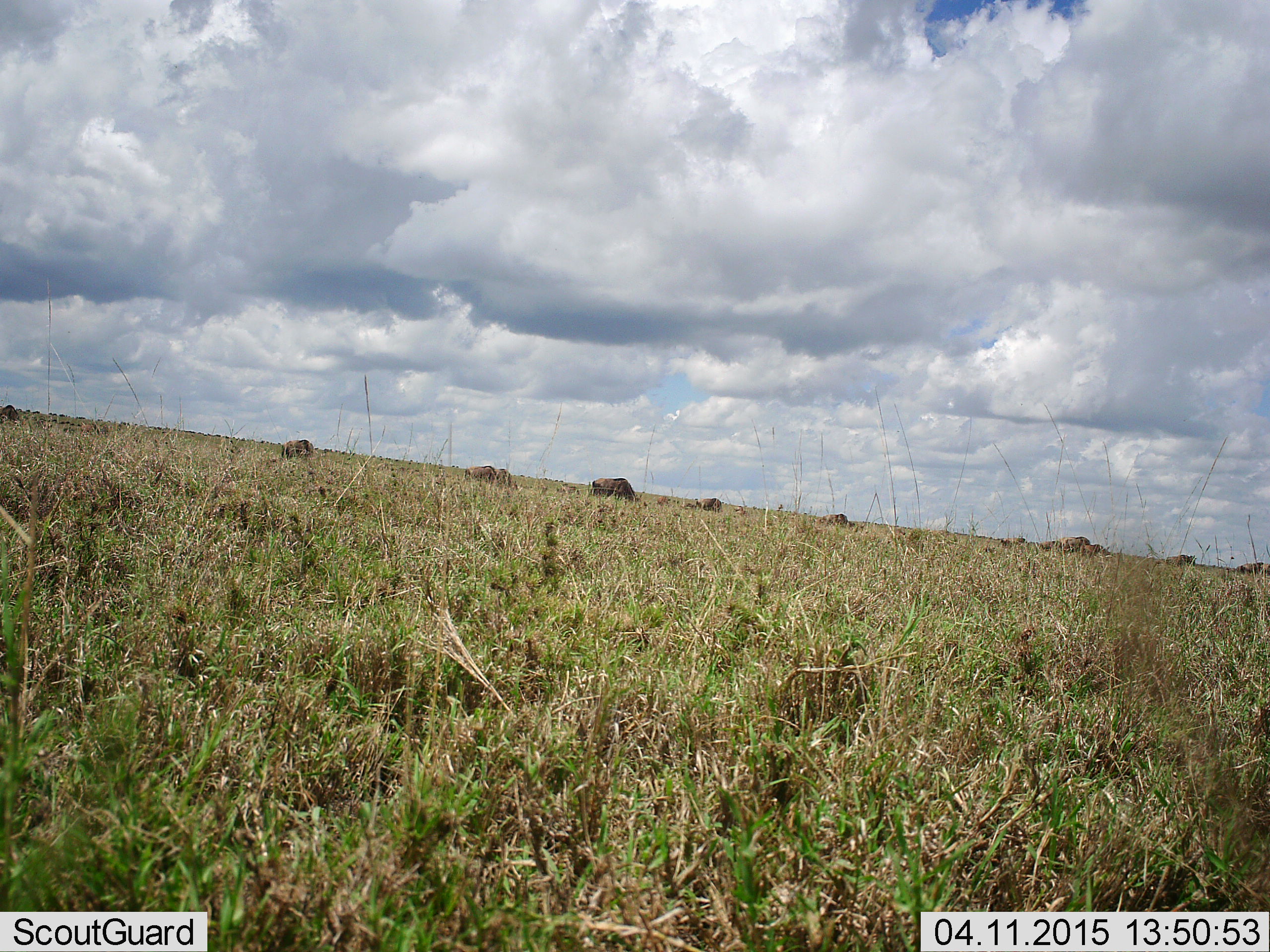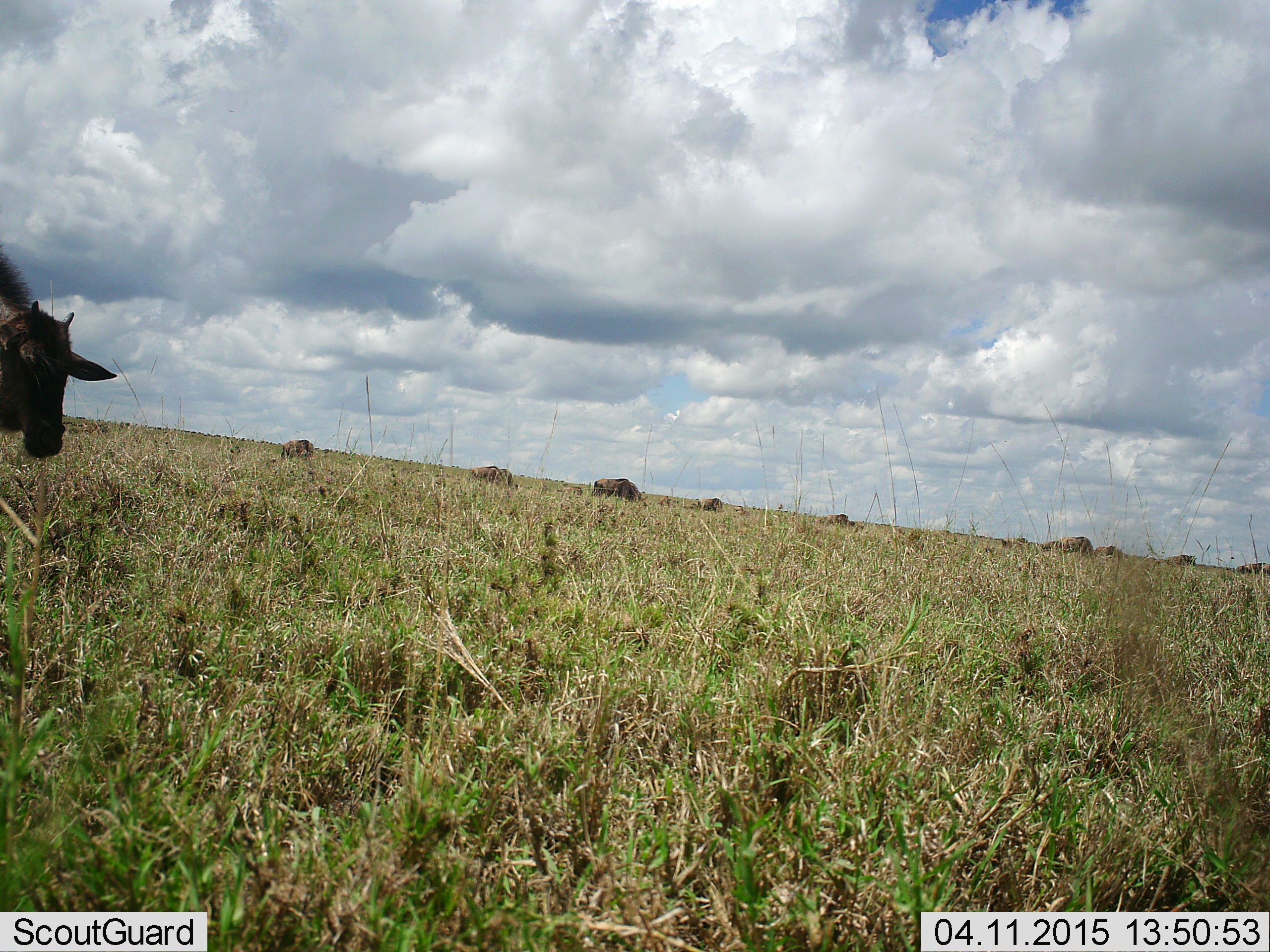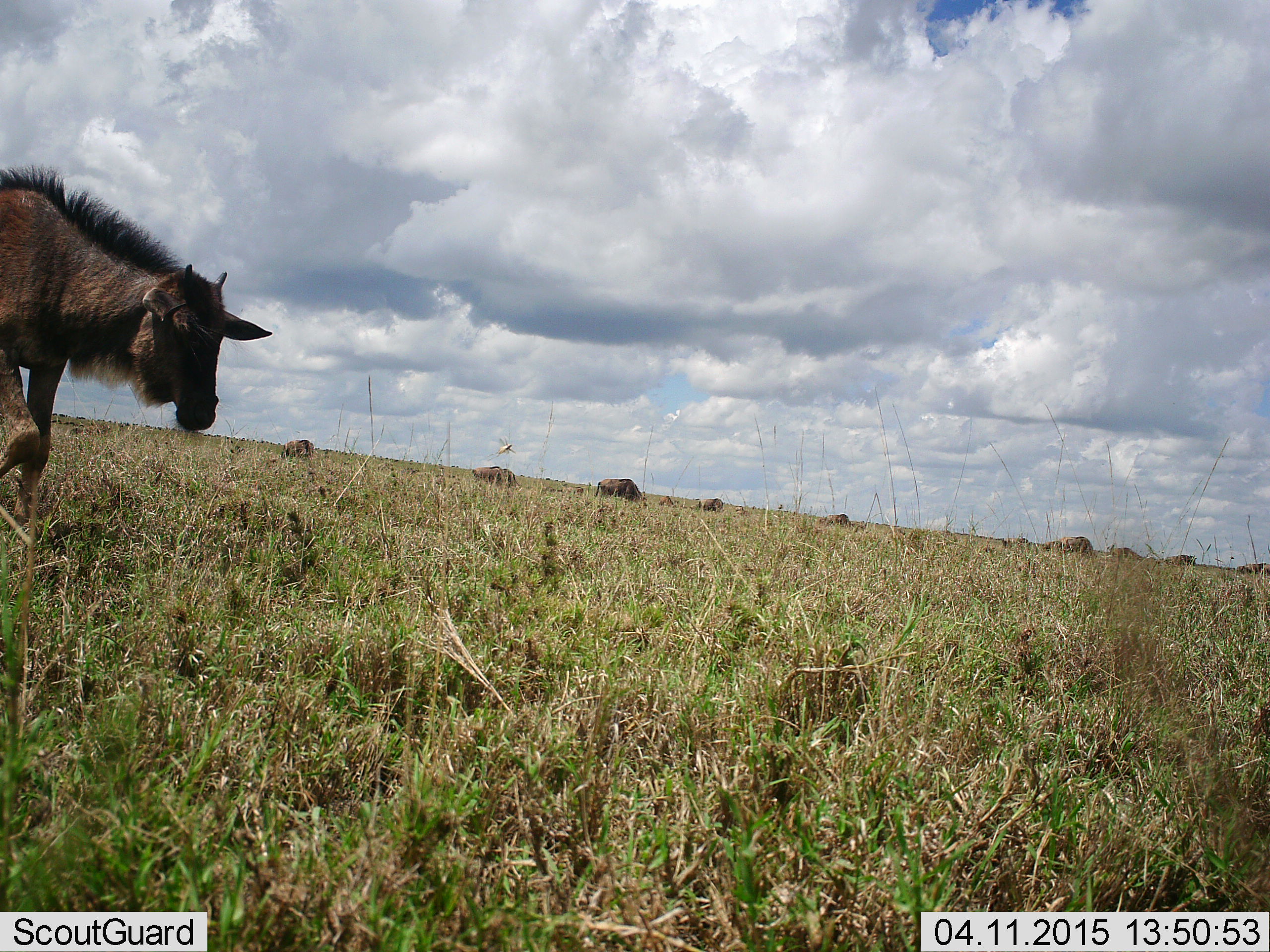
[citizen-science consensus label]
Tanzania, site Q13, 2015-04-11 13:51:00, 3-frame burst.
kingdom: Animalia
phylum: Chordata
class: Mammalia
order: Artiodactyla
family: Bovidae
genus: Connochaetes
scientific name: Connochaetes taurinus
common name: blue wildebeest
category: wildebeest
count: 9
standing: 18%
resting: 0%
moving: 100%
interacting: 0%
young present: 9%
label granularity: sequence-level